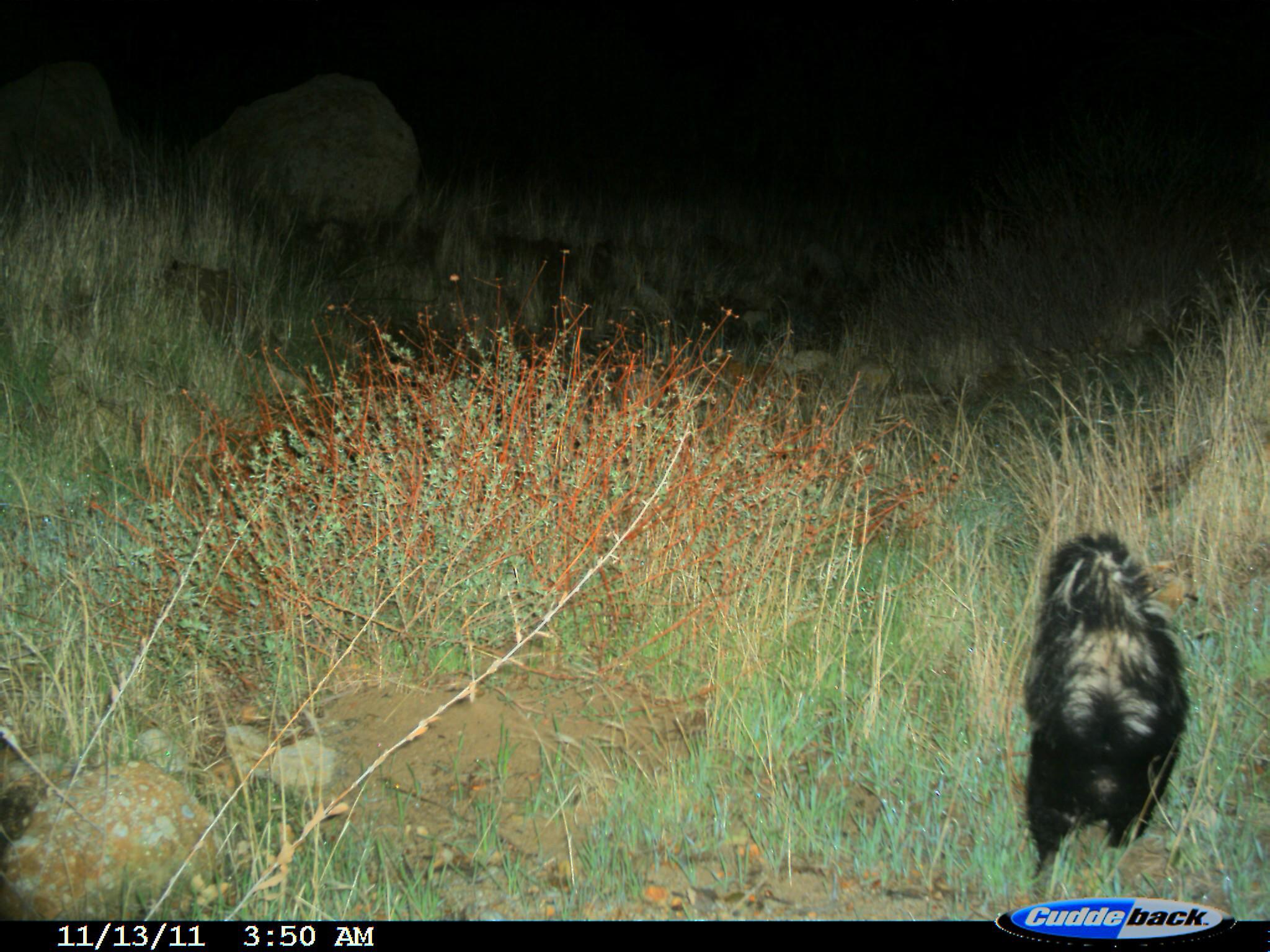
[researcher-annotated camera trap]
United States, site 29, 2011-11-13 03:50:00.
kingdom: Animalia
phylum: Chordata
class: Mammalia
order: Carnivora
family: Mephitidae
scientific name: Mephitidae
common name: skunk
Skunk (Mephitidae).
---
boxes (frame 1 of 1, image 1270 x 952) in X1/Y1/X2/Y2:
skunk: 1021/530/1194/897